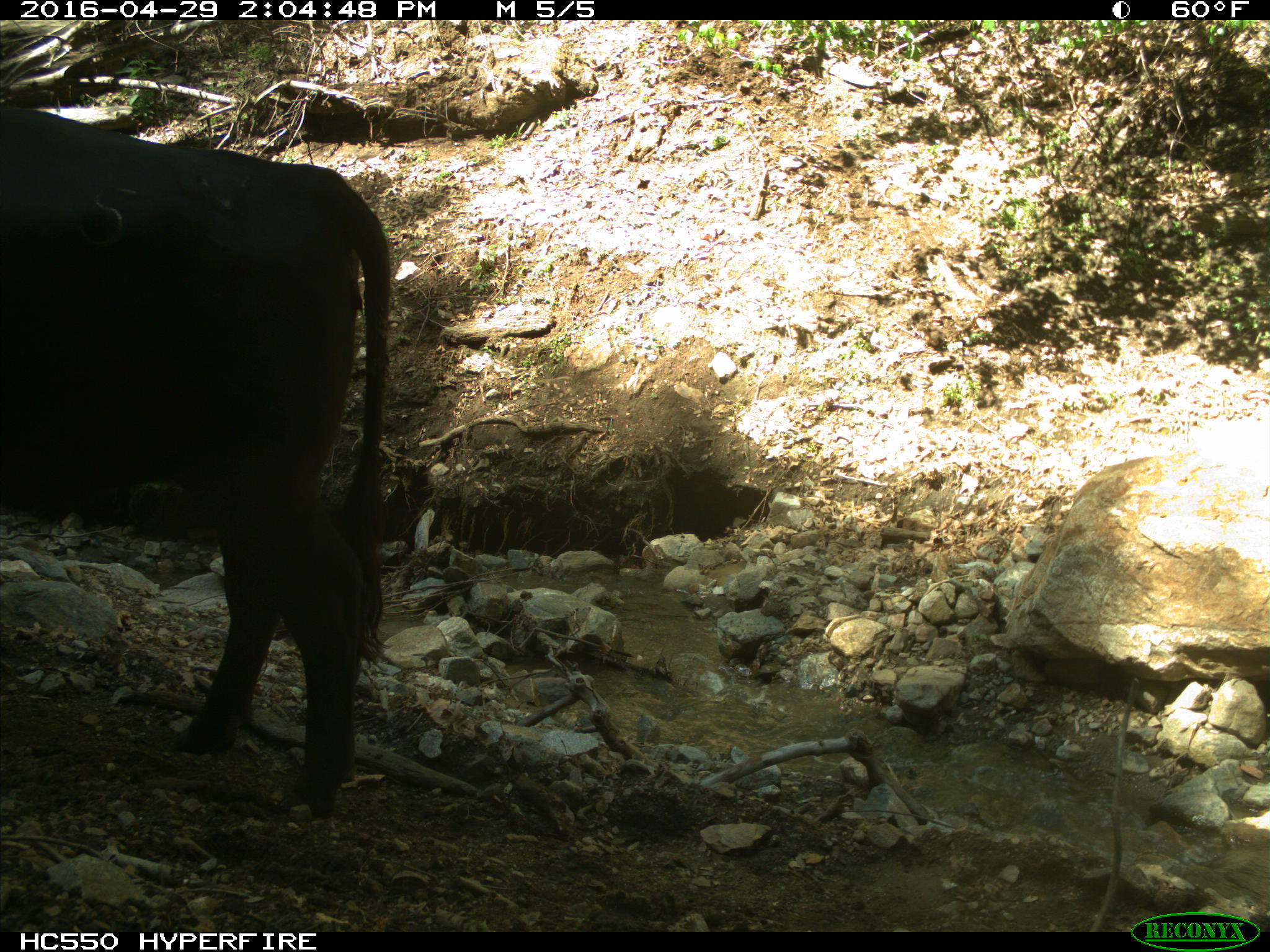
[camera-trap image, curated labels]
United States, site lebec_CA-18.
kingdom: Animalia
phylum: Chordata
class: Mammalia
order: Artiodactyla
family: Bovidae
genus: Bos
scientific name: Bos taurus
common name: domestic cow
Bos taurus (domestic cow).